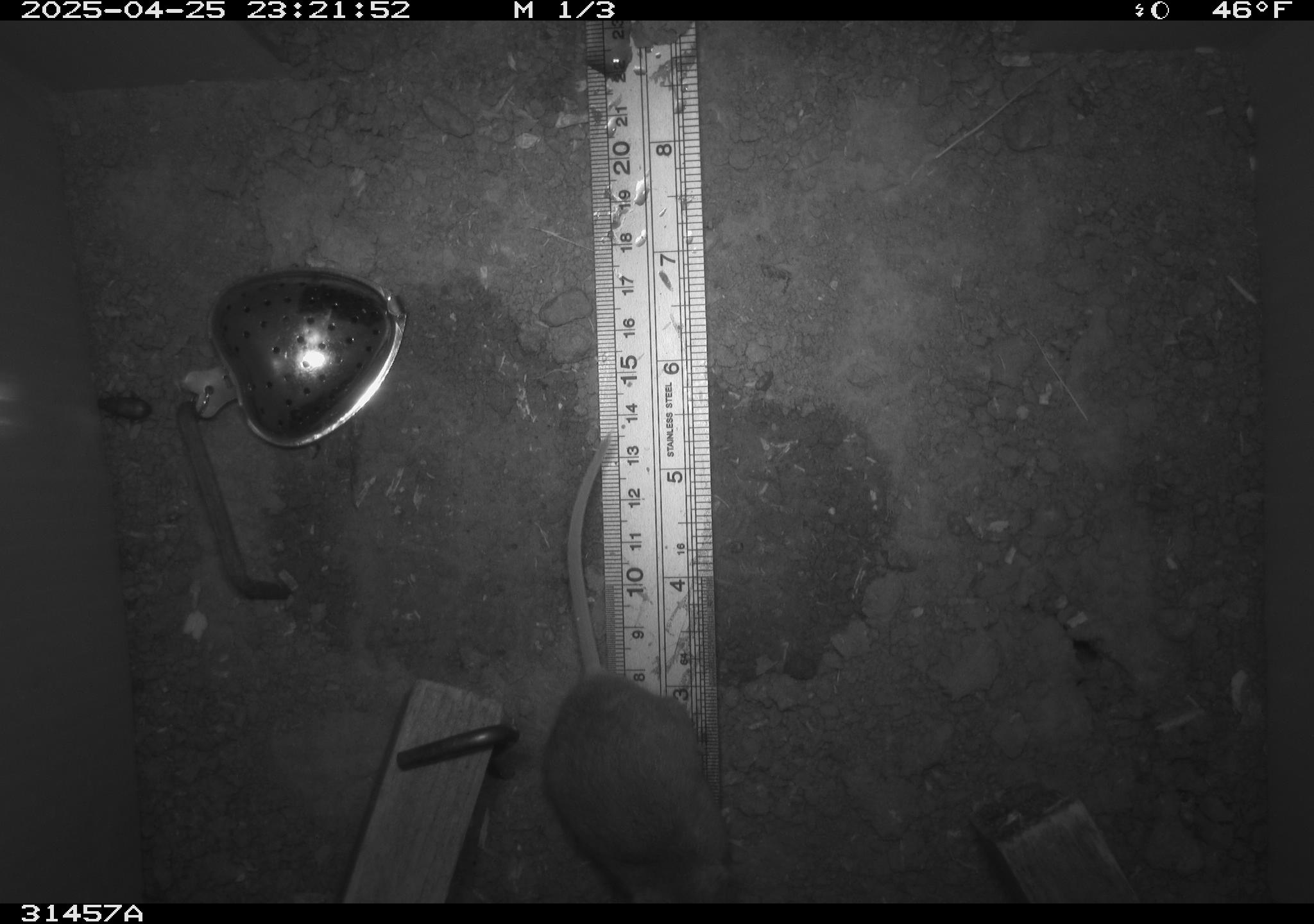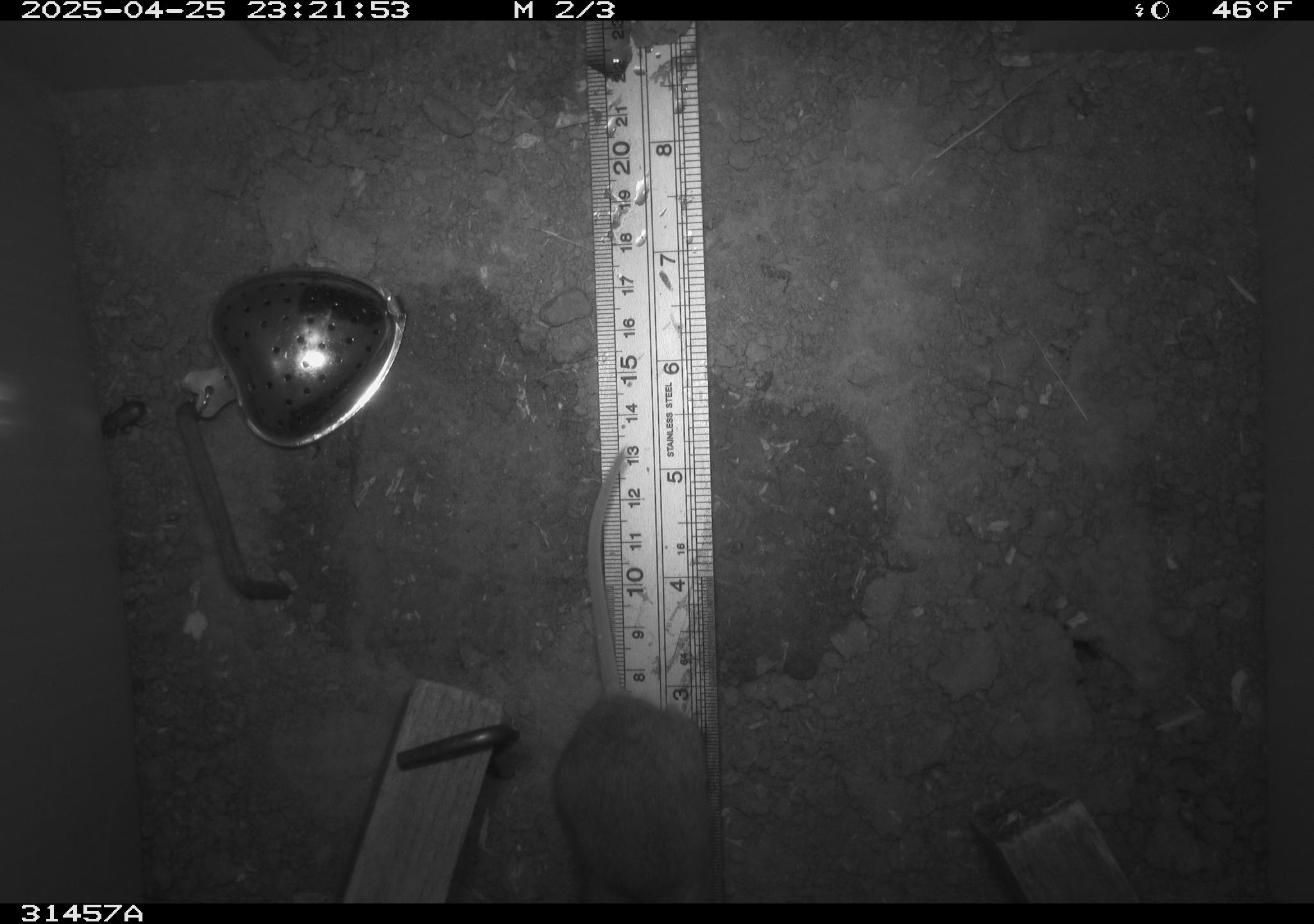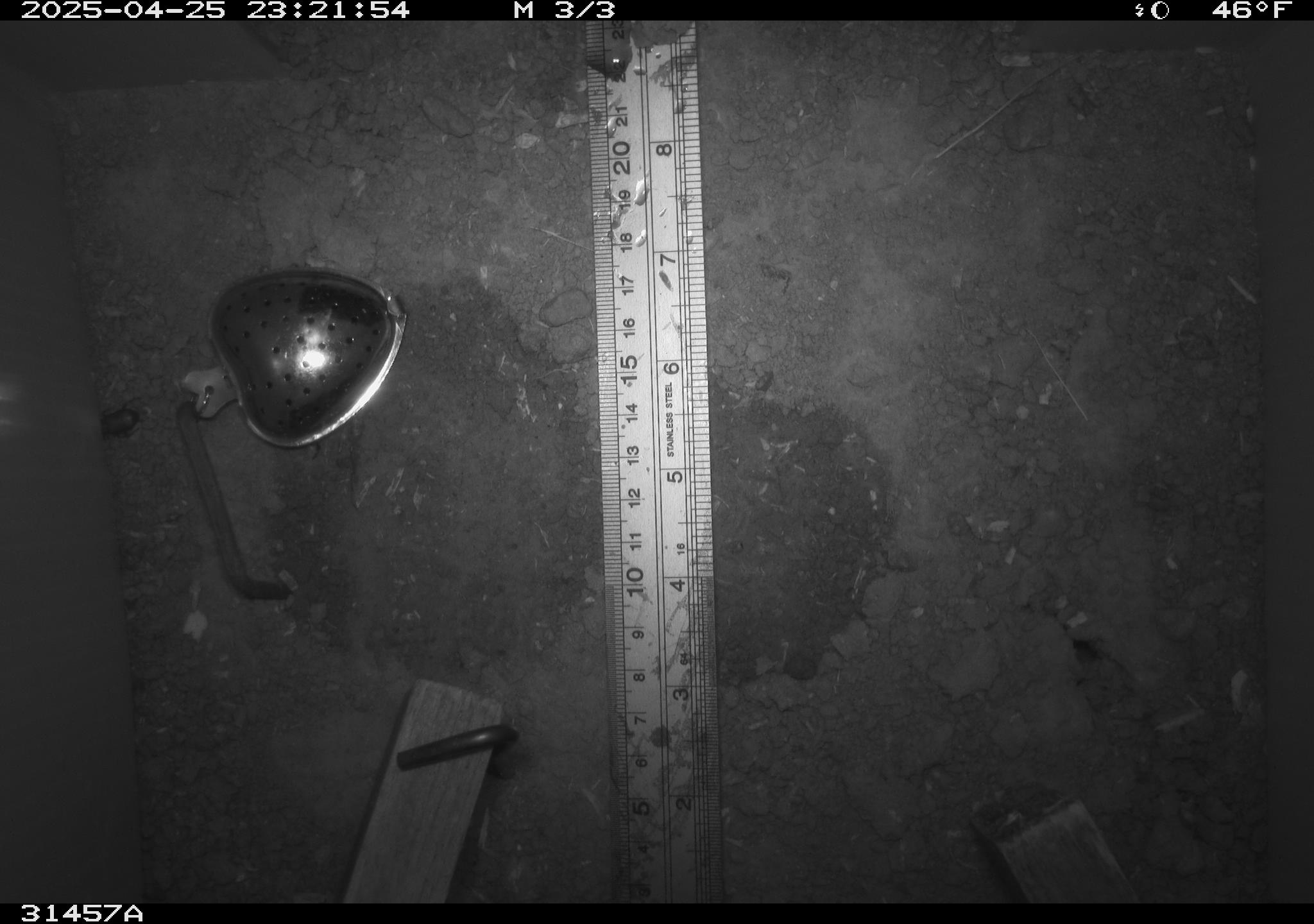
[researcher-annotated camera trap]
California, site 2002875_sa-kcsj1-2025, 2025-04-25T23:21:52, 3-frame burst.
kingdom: Animalia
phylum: Chordata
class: Mammalia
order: Rodentia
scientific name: Rodentia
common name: rodent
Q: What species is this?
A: Rodent (Rodentia).